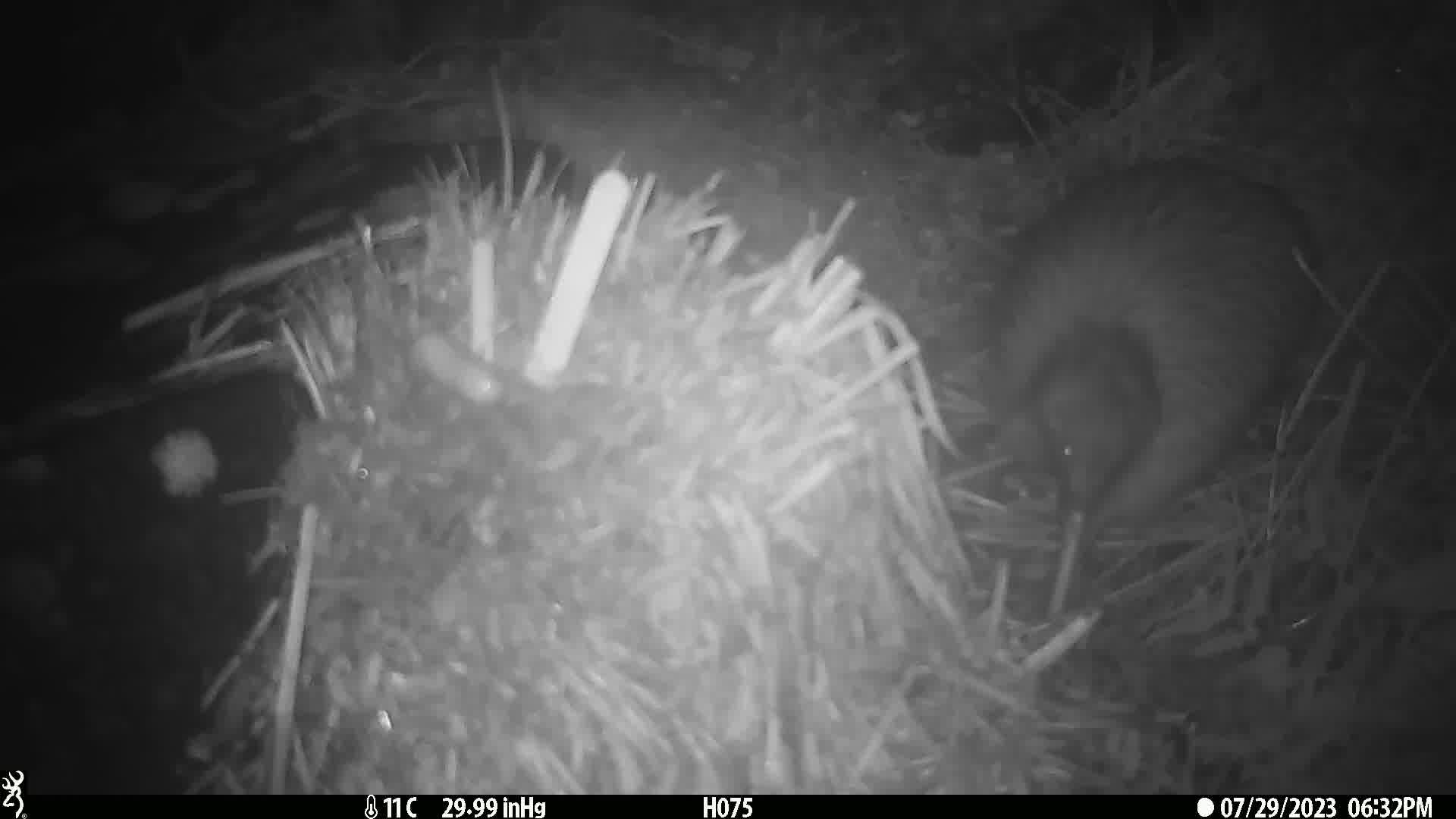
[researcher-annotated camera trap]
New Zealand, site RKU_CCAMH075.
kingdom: Animalia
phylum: Chordata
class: Aves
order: Apterygiformes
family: Apterygidae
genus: Apteryx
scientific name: Apteryx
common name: kiwi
Kiwi (Apteryx).